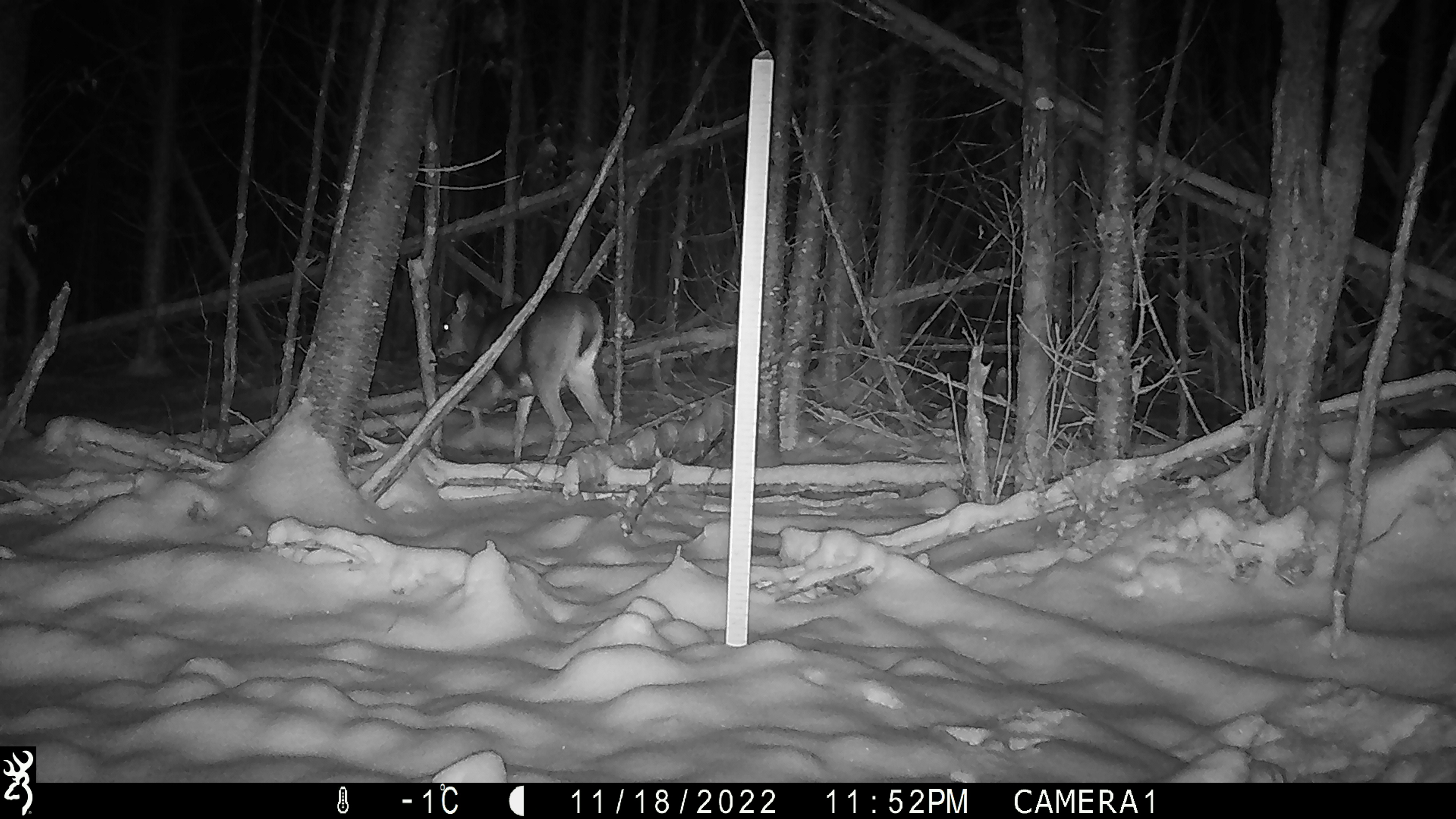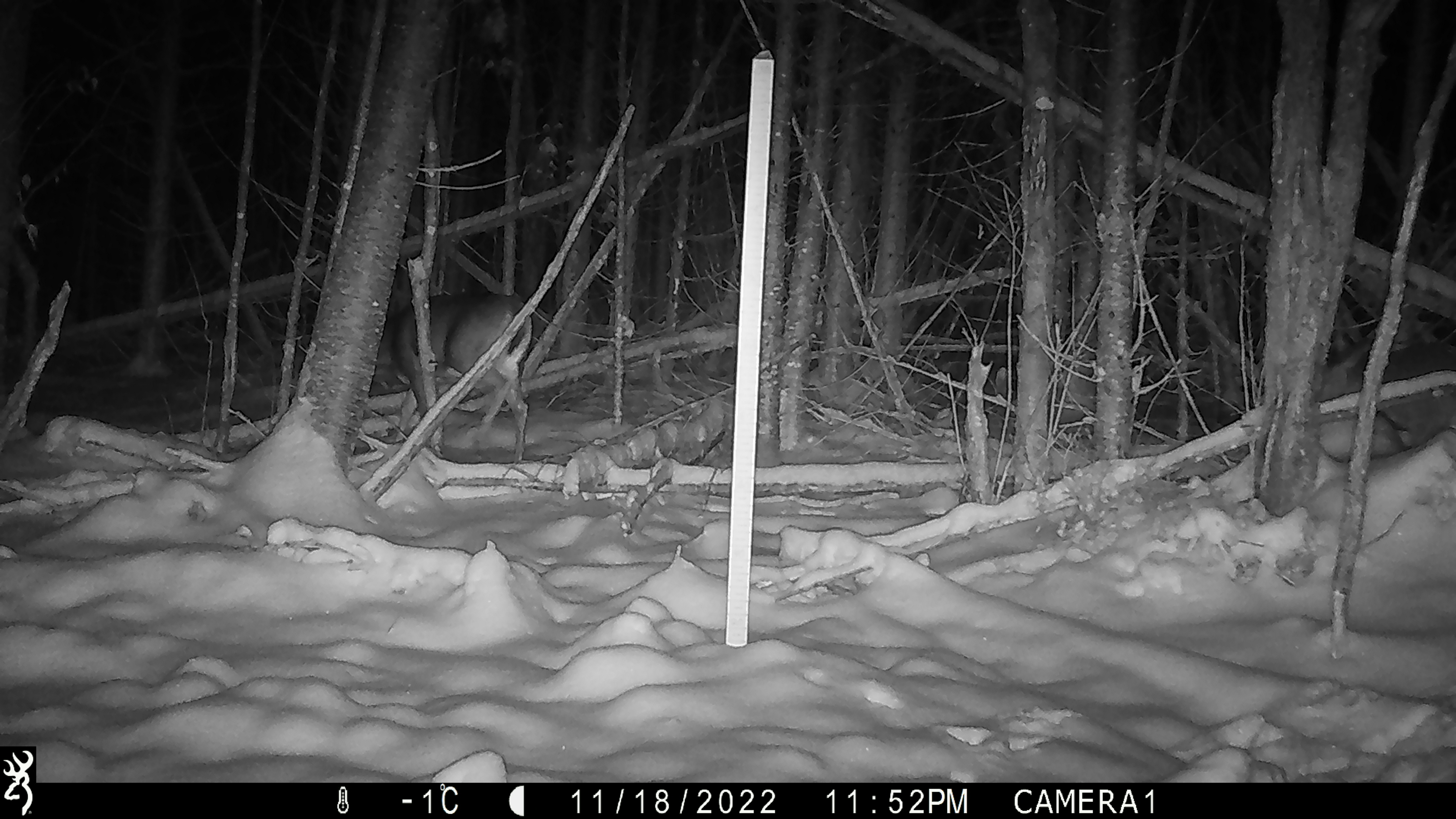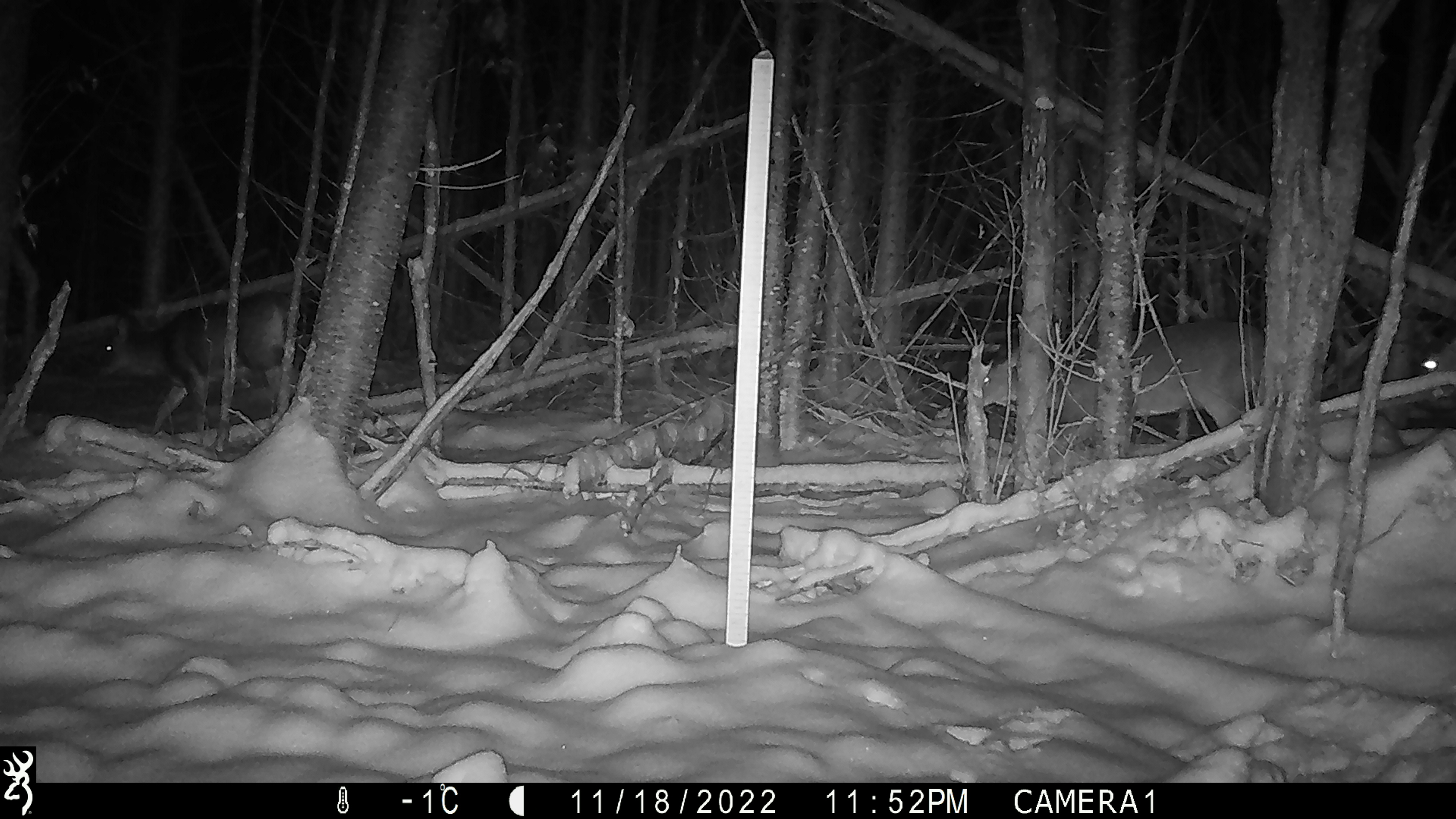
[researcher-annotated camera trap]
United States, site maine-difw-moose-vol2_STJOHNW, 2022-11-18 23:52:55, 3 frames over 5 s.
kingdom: Animalia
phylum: Chordata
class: Mammalia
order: Artiodactyla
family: Cervidae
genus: Odocoileus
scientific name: Odocoileus virginianus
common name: white-tailed deer